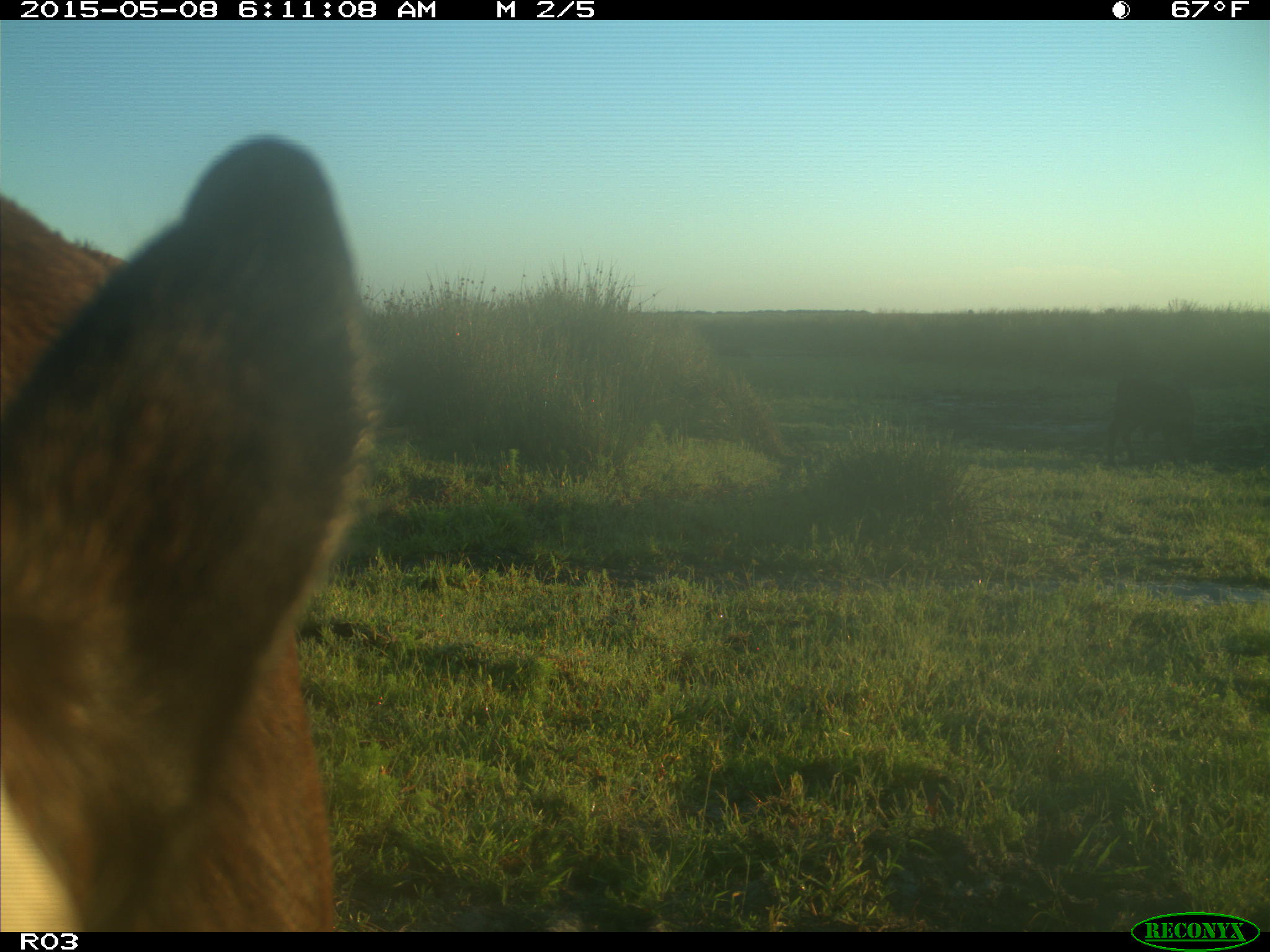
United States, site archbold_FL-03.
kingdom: Animalia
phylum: Chordata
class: Mammalia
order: Artiodactyla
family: Bovidae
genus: Bos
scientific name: Bos taurus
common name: domestic cow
Bos taurus (domestic cow).